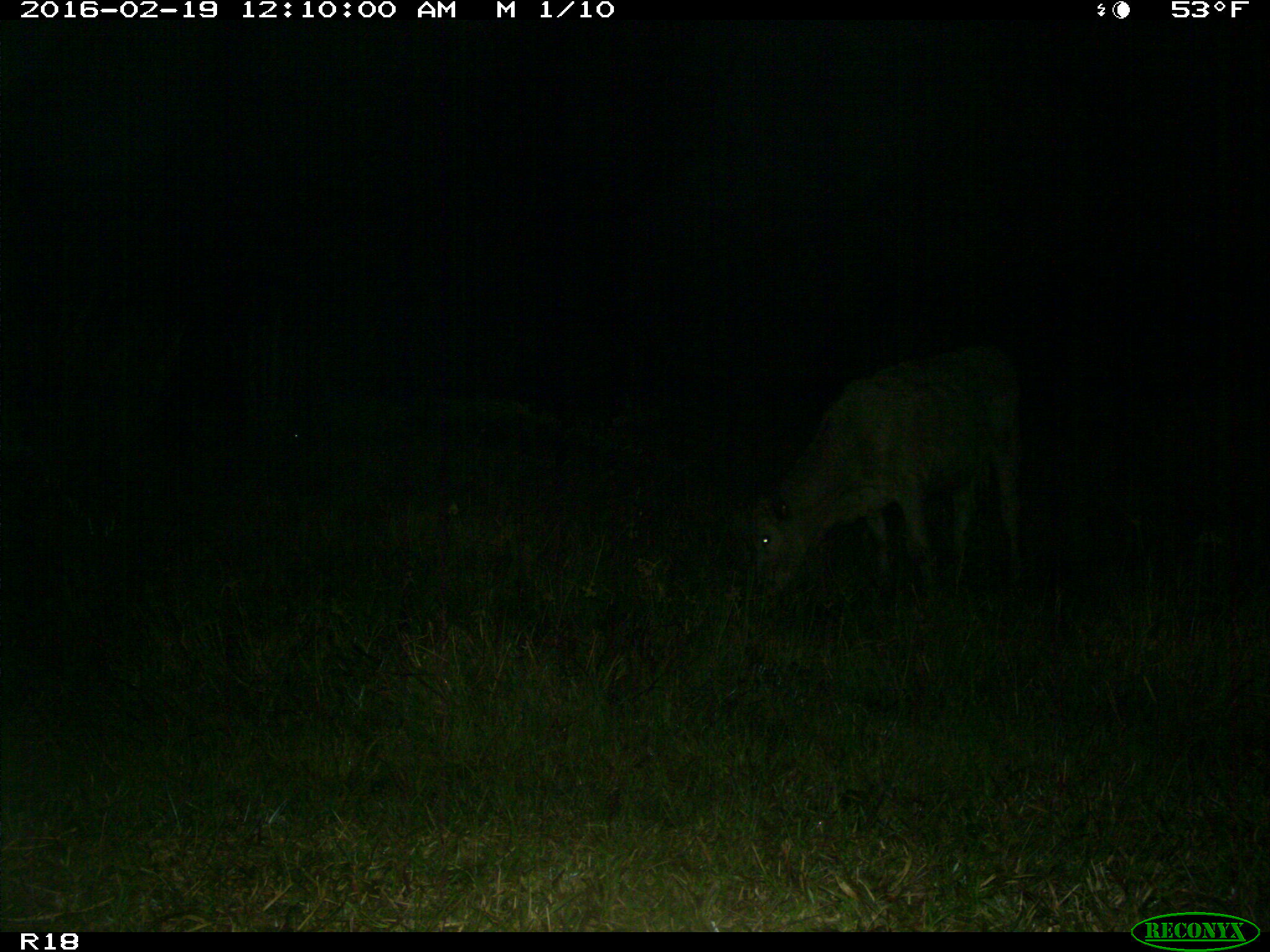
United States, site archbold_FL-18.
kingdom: Animalia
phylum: Chordata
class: Mammalia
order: Artiodactyla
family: Bovidae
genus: Bos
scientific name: Bos taurus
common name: domestic cow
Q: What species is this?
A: Bos taurus (domestic cow).